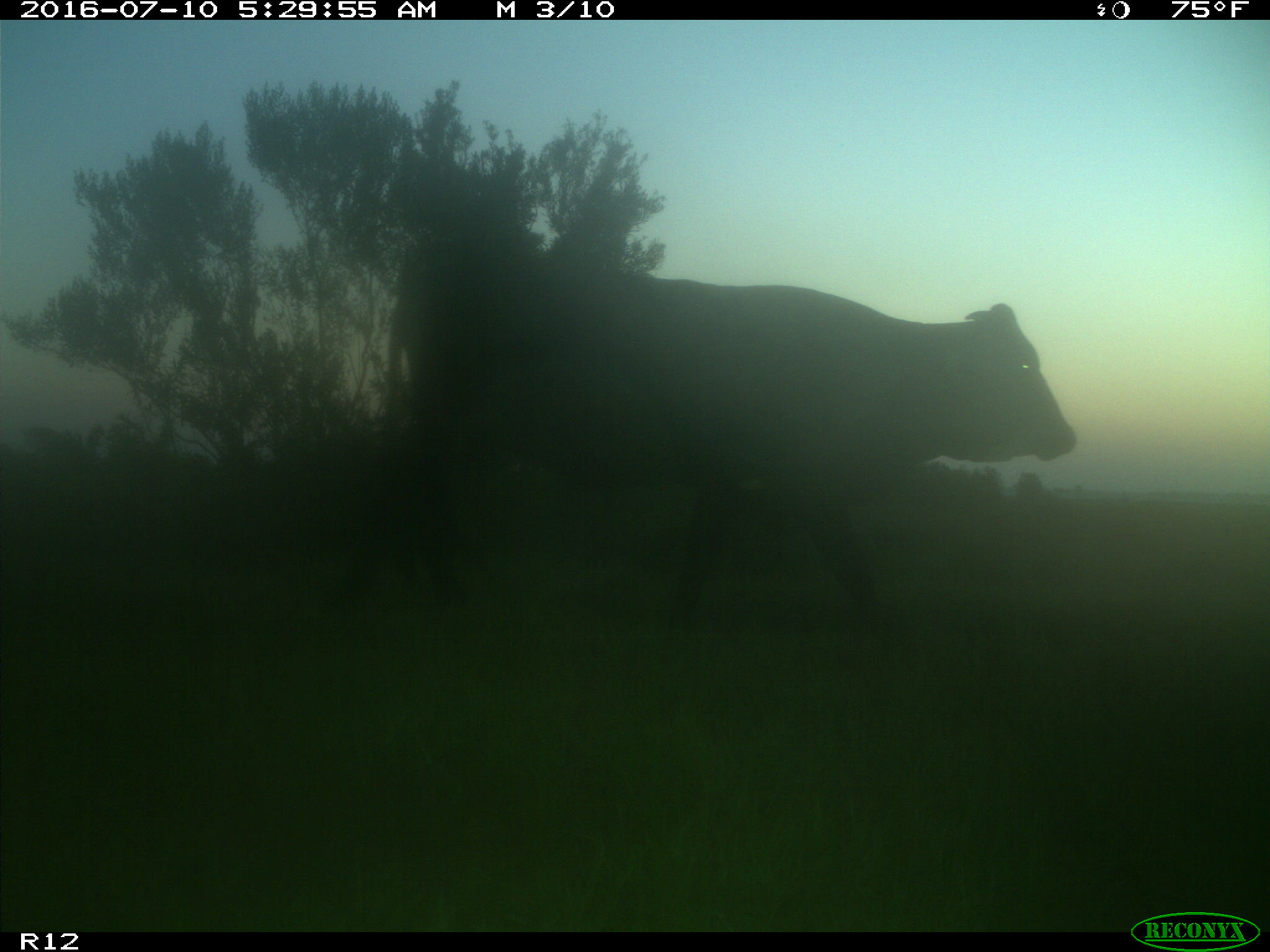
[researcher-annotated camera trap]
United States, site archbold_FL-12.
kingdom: Animalia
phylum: Chordata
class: Mammalia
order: Artiodactyla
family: Bovidae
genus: Bos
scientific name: Bos taurus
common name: domestic cow